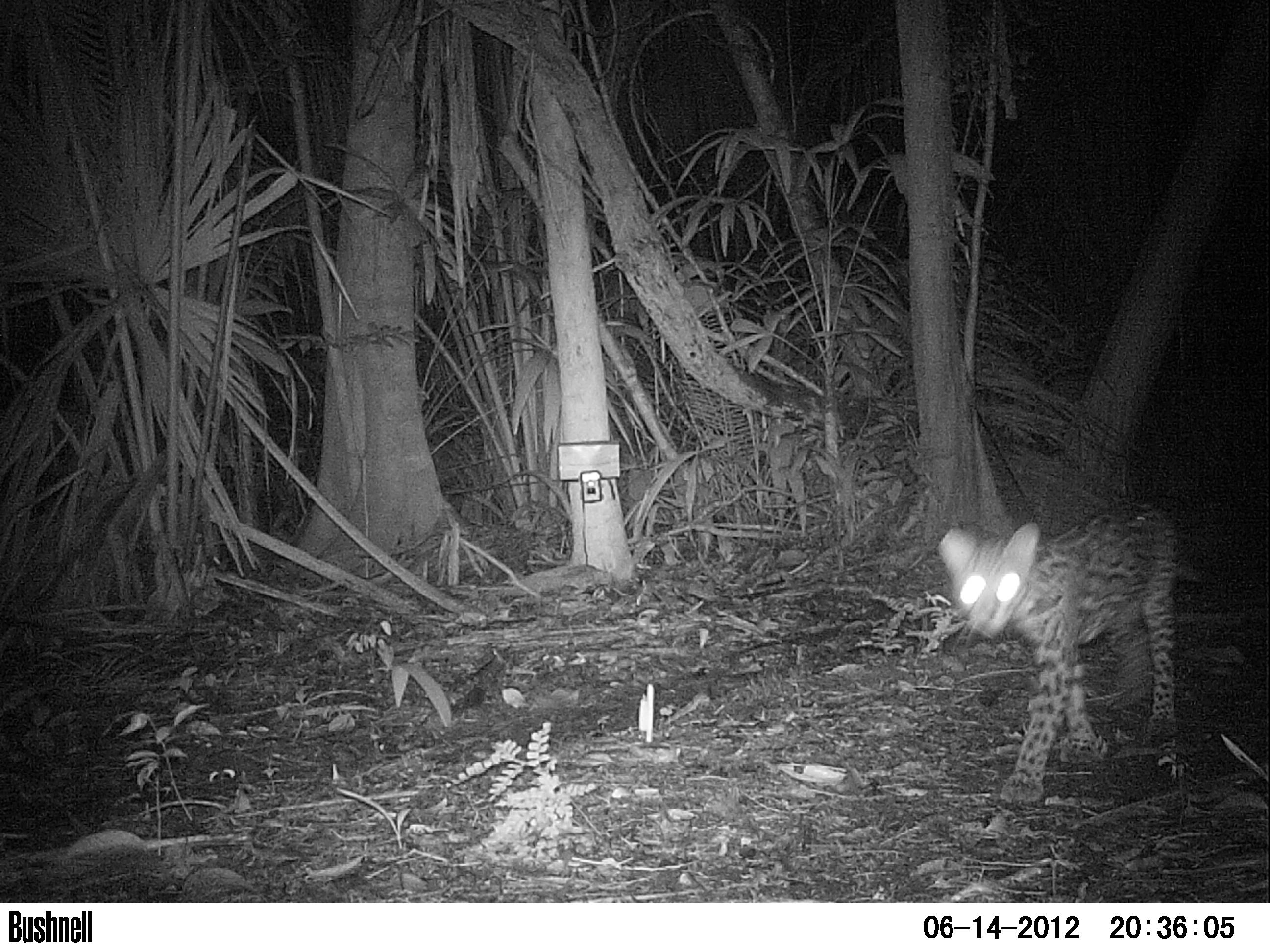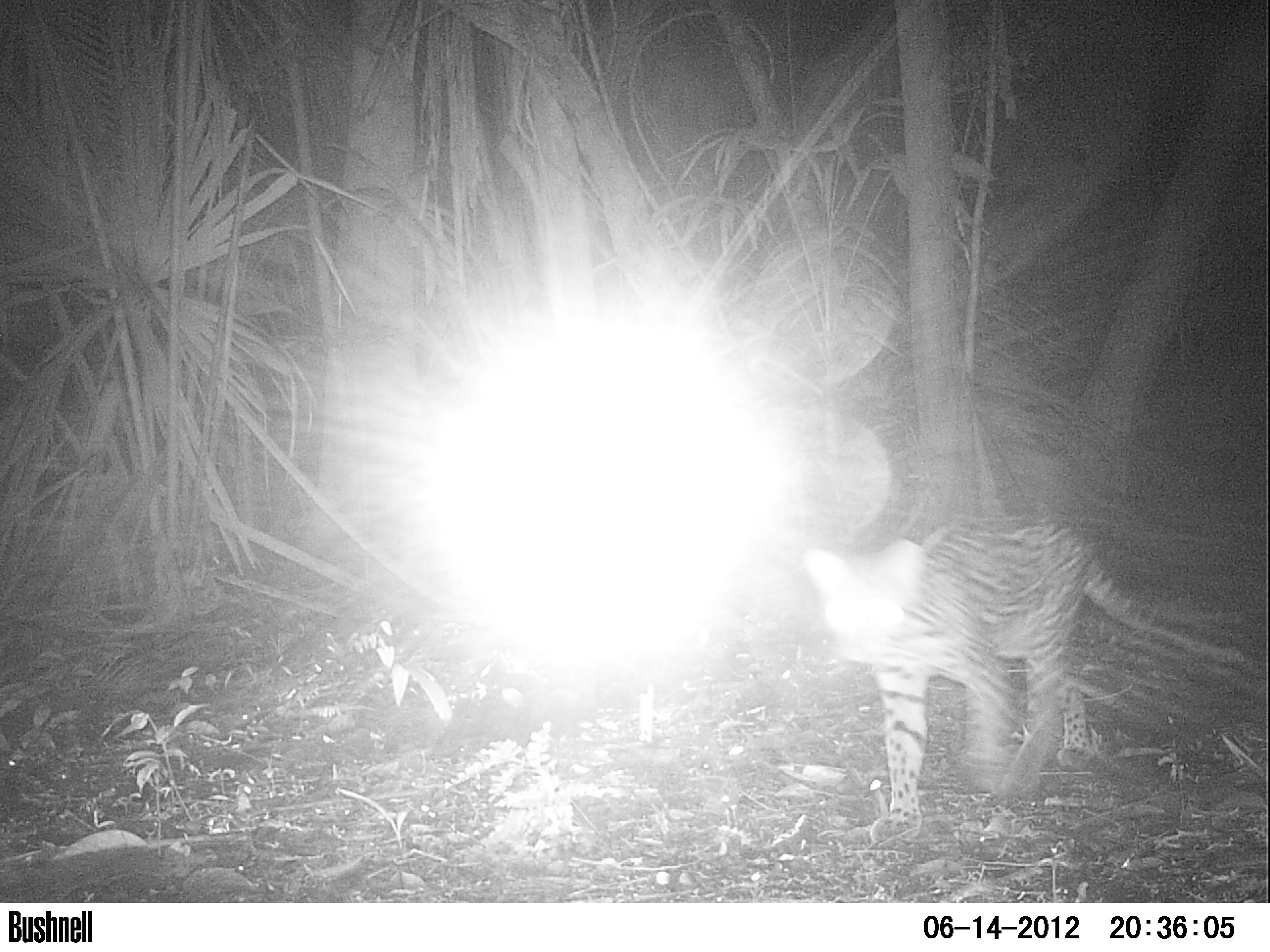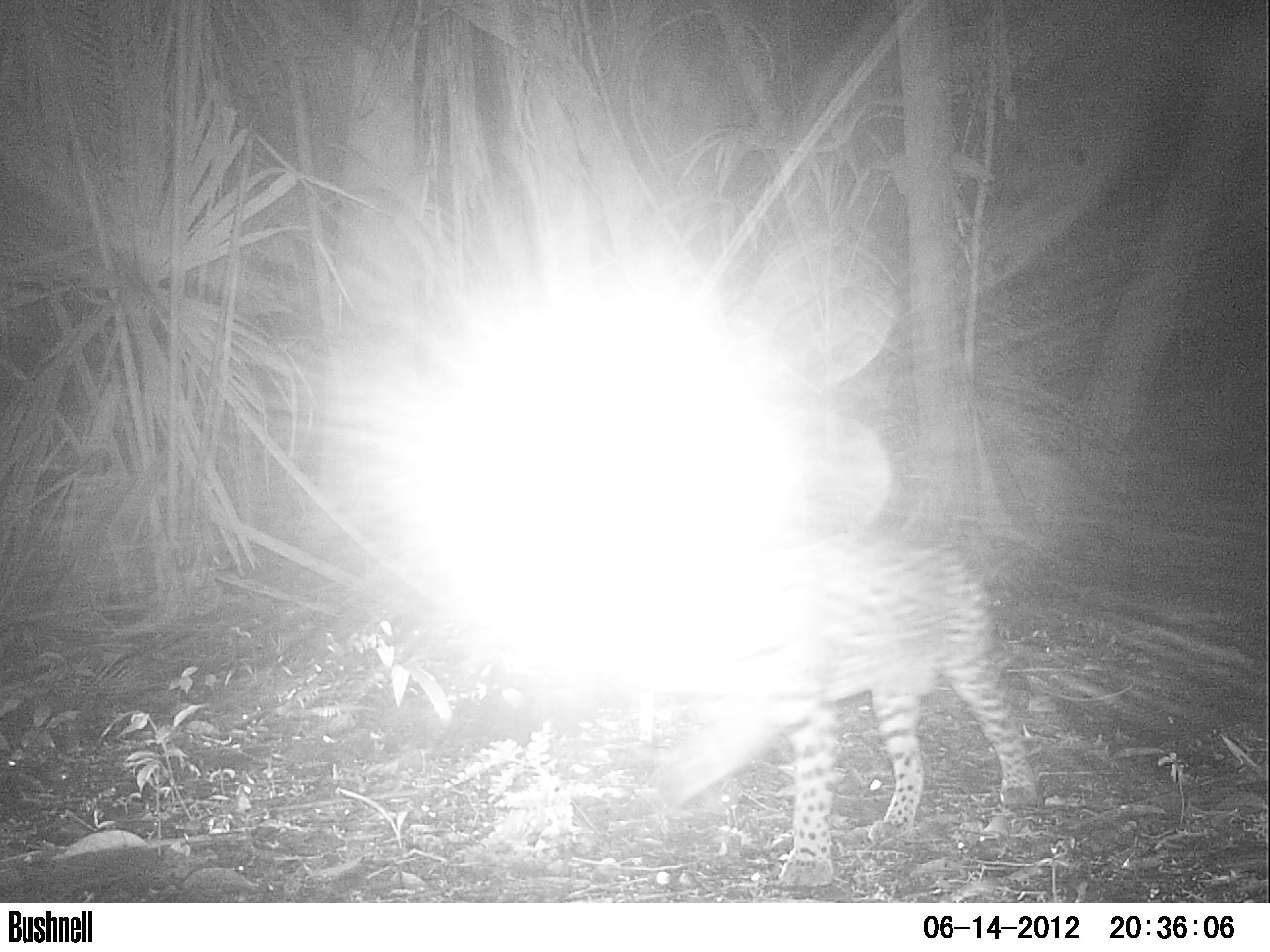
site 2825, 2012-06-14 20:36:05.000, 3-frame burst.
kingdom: Animalia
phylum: Chordata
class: Mammalia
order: Carnivora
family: Felidae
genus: Leopardus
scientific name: Leopardus pardalis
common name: ocelot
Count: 1.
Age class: adult.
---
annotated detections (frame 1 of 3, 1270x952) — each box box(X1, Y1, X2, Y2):
leopardus pardalis: box(937, 500, 1222, 803)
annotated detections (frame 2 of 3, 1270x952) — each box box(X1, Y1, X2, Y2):
leopardus pardalis: box(799, 513, 1248, 842)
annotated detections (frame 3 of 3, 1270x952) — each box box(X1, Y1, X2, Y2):
leopardus pardalis: box(645, 533, 1037, 884)